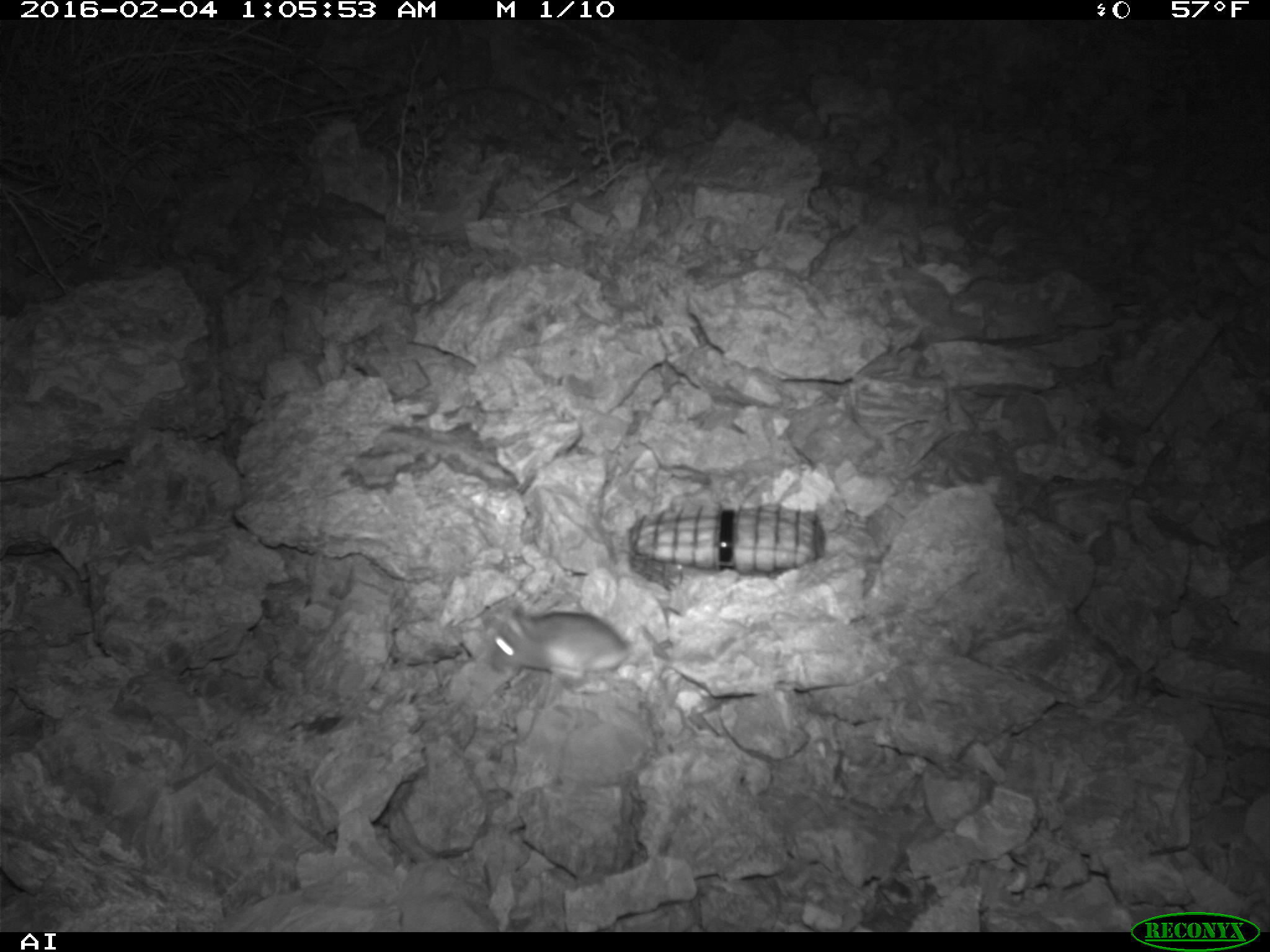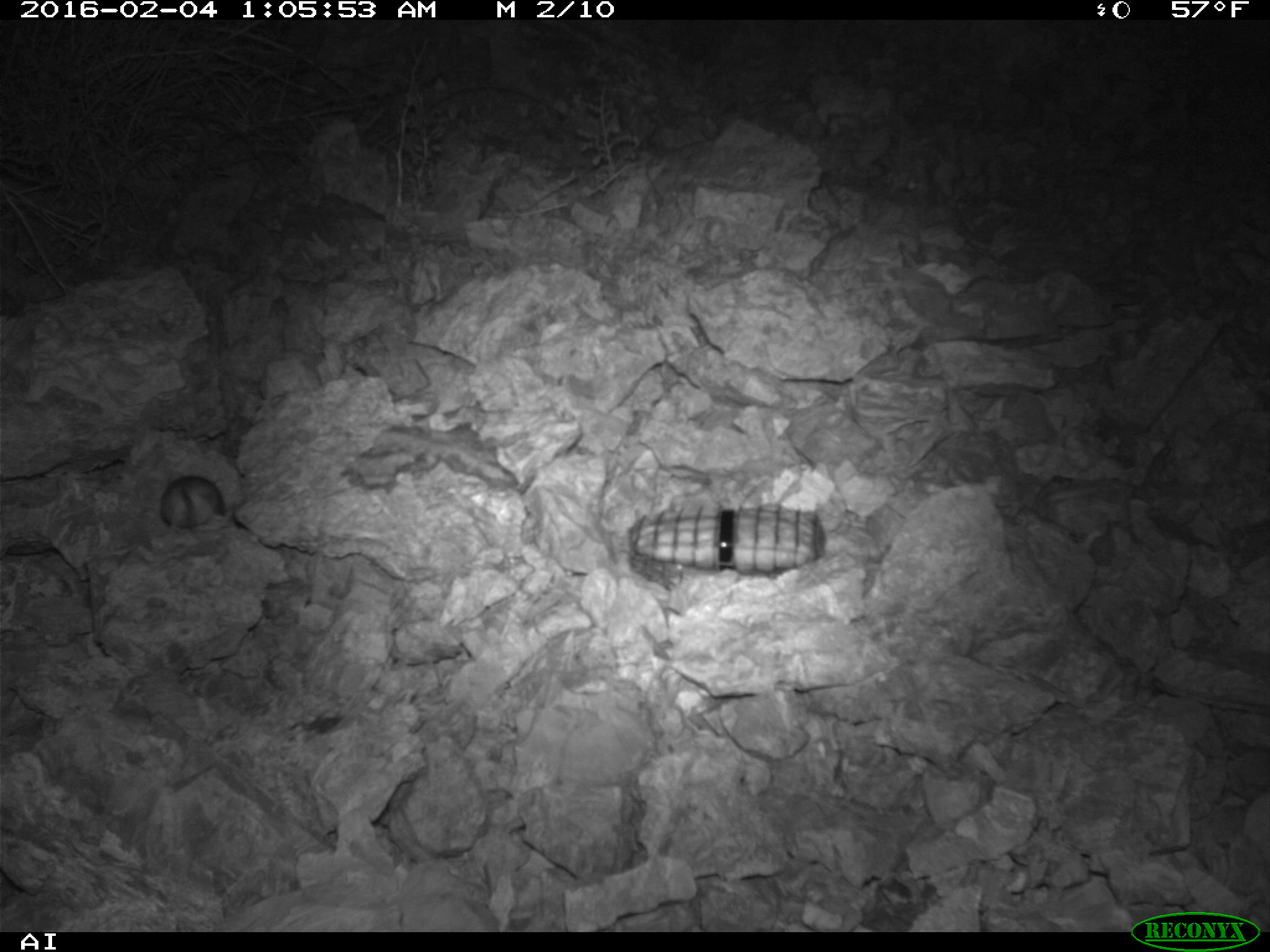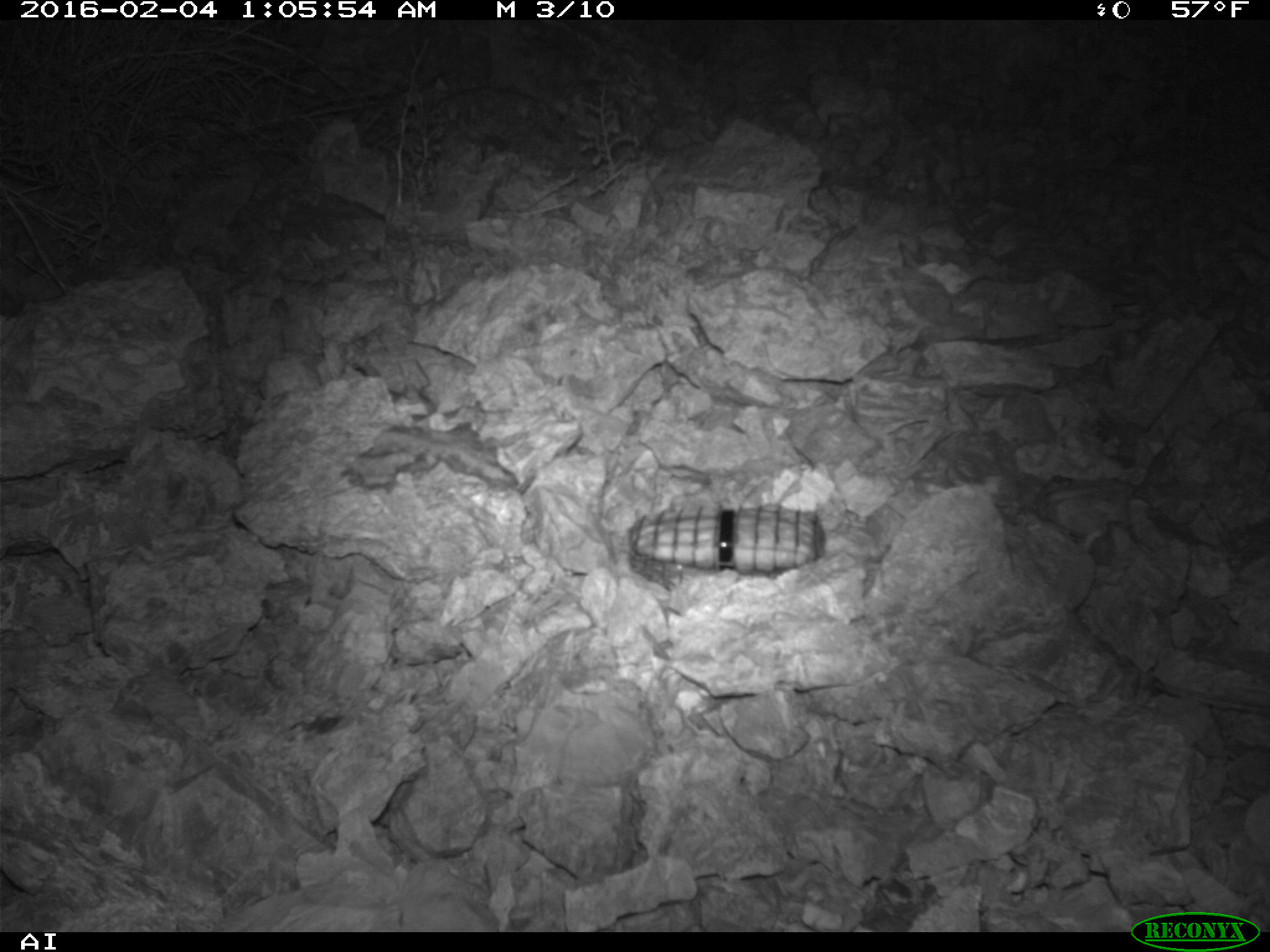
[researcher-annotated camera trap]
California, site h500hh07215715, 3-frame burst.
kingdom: Animalia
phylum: Chordata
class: Mammalia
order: Rodentia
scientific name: Rodentia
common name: rodent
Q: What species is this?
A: Rodent (Rodentia).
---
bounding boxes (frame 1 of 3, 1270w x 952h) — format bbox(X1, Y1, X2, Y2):
rodent: bbox(490, 605, 633, 681)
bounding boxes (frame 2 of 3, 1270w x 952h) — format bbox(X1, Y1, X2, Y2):
rodent: bbox(161, 467, 226, 535)